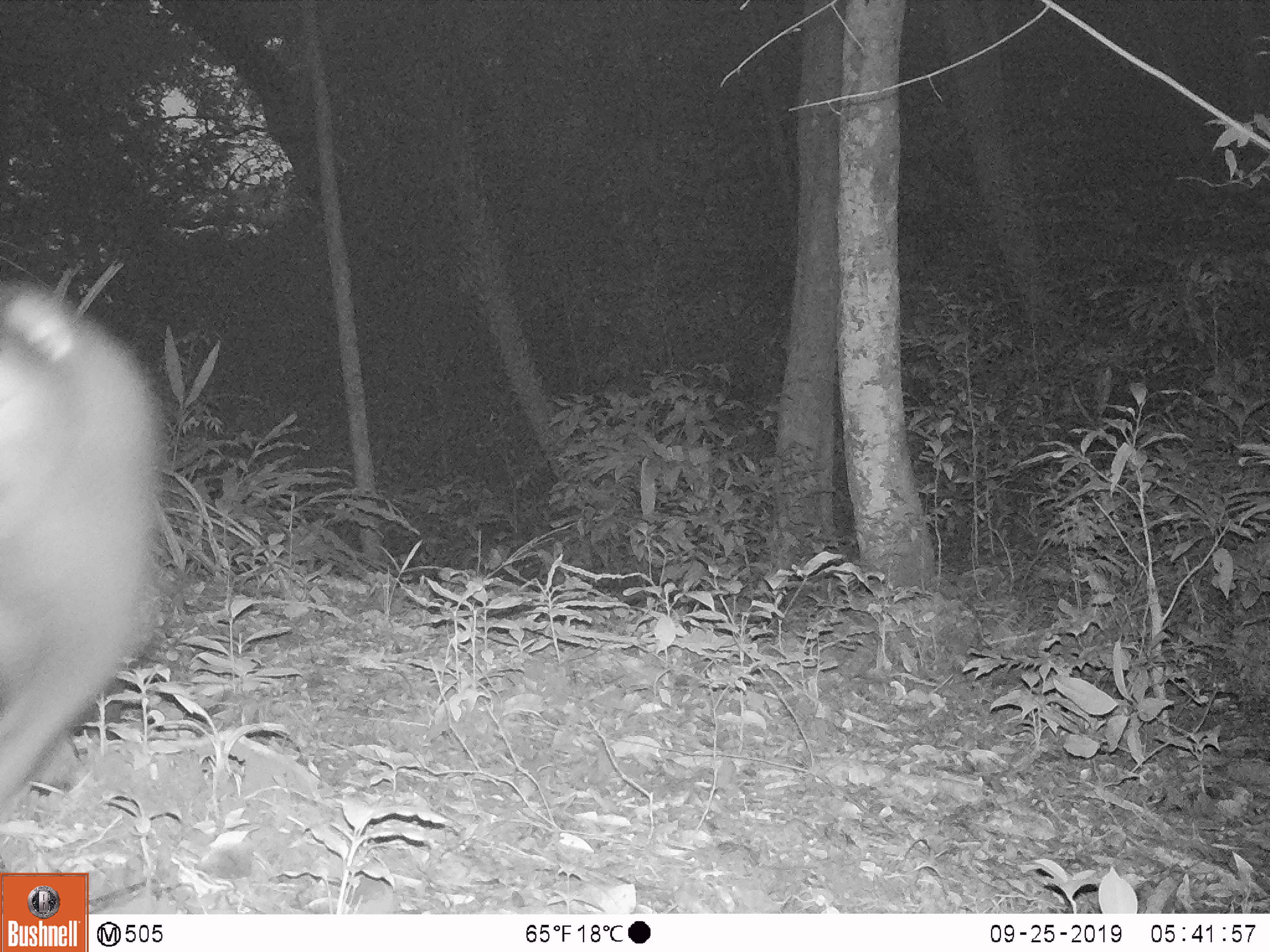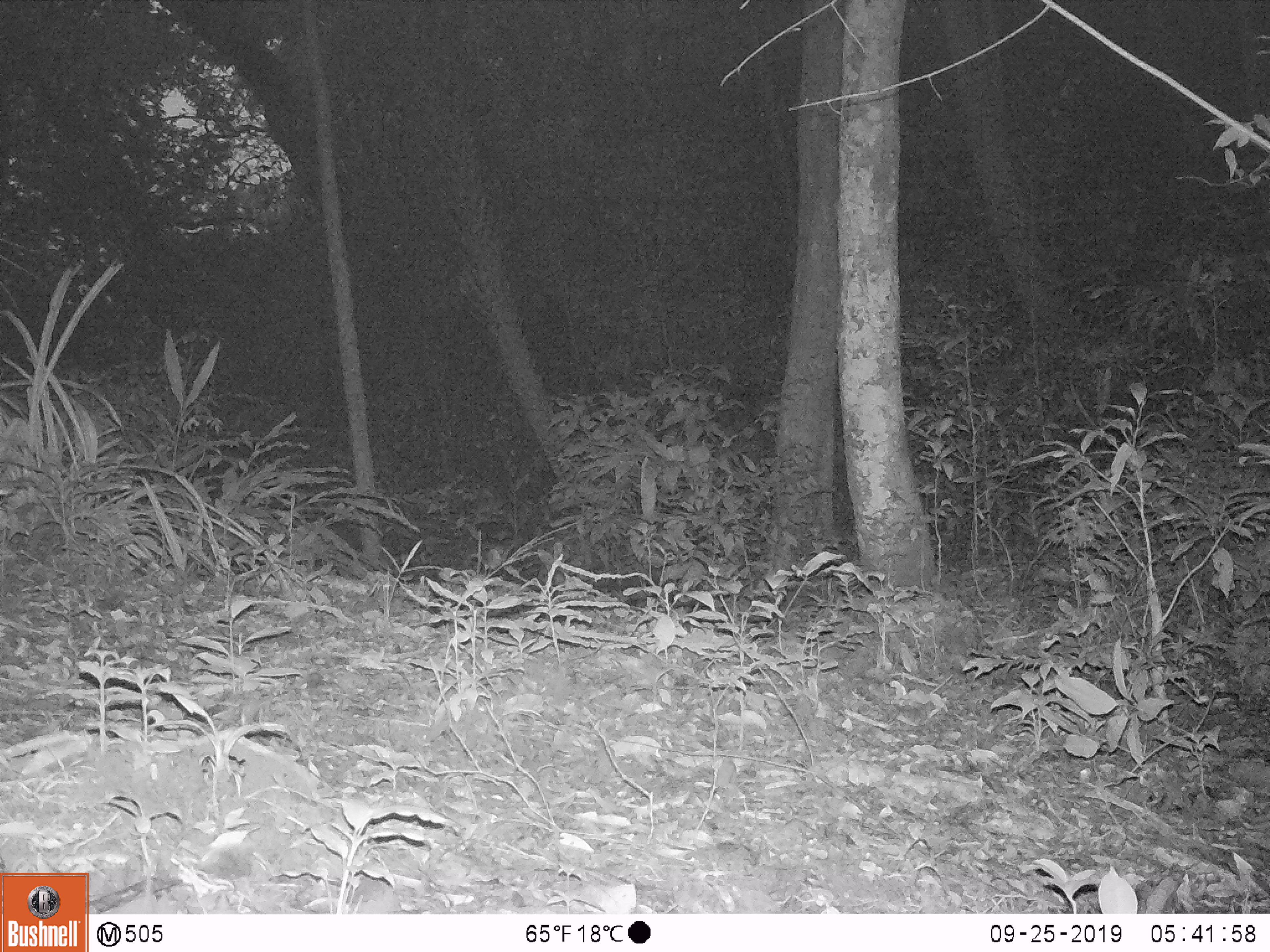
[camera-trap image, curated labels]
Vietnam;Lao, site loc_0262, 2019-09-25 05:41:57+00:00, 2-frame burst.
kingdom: Animalia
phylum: Chordata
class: Mammalia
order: Primates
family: Cercopithecidae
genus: Macaca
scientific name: Macaca nemestrina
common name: pig-tailed macaque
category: pig tailed macaque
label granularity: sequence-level